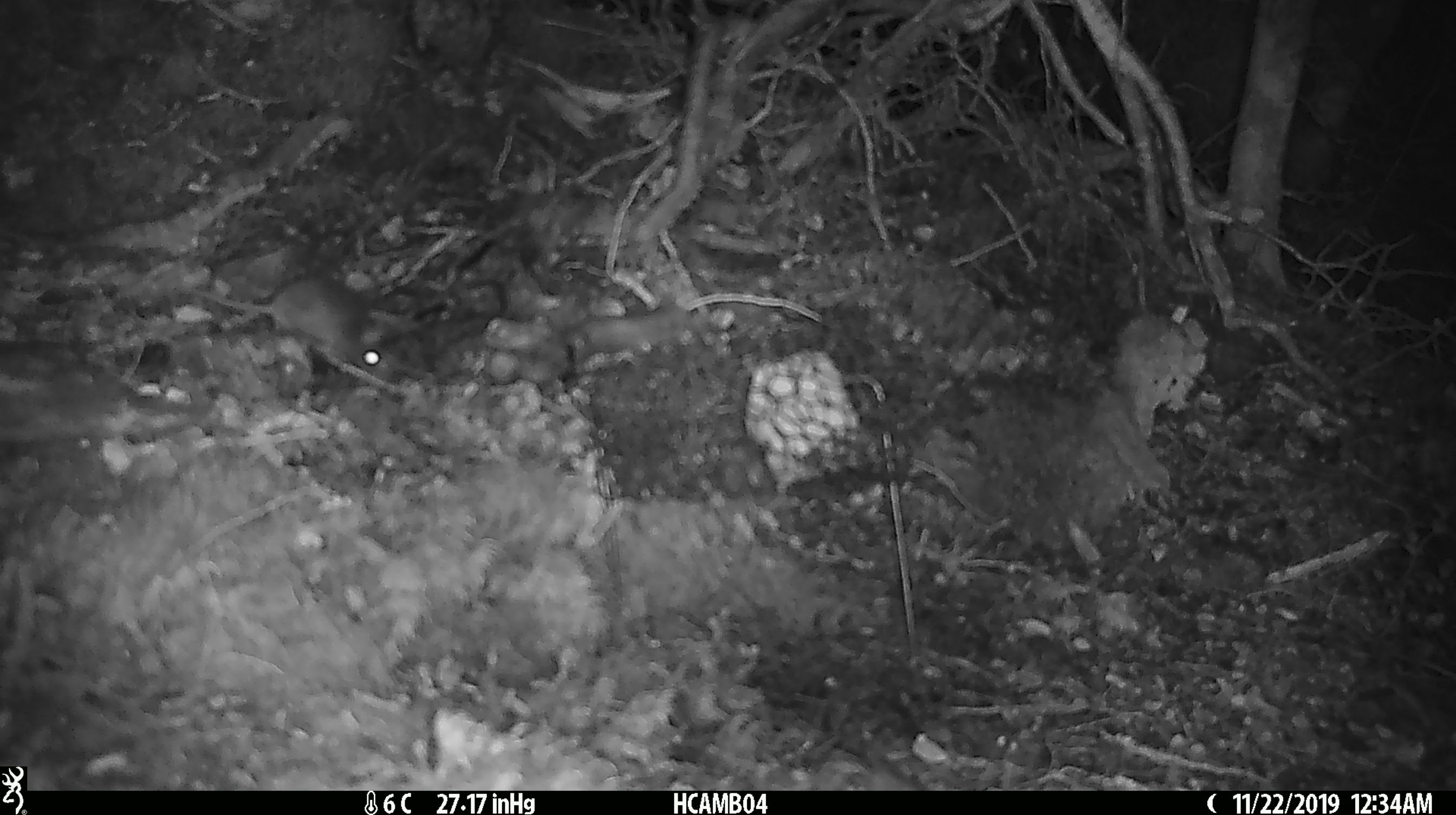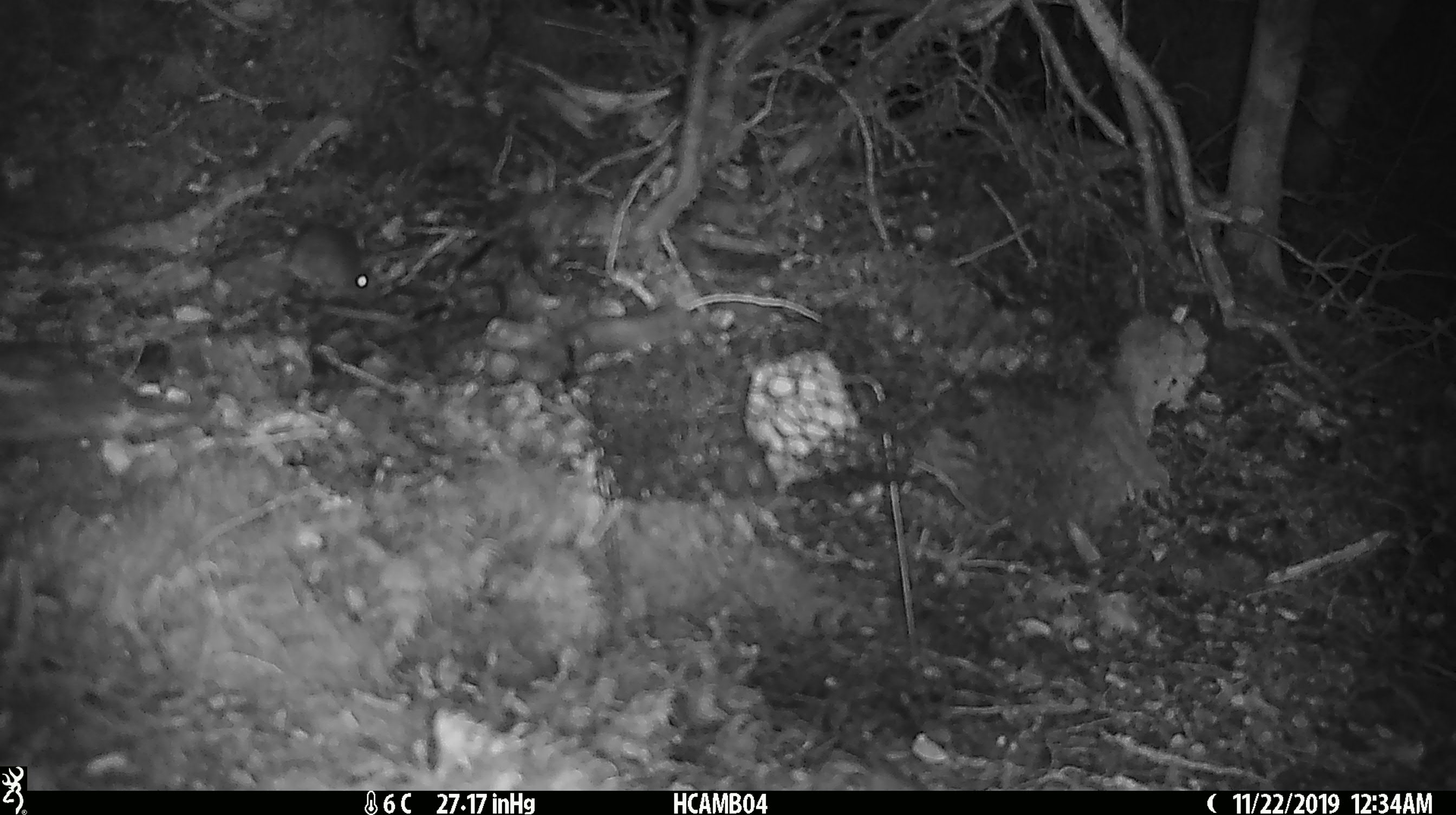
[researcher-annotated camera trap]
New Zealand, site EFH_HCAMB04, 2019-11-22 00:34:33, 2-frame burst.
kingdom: Animalia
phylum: Chordata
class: Mammalia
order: Rodentia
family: Muridae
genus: Mus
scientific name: Mus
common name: mouse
Mouse (Mus).